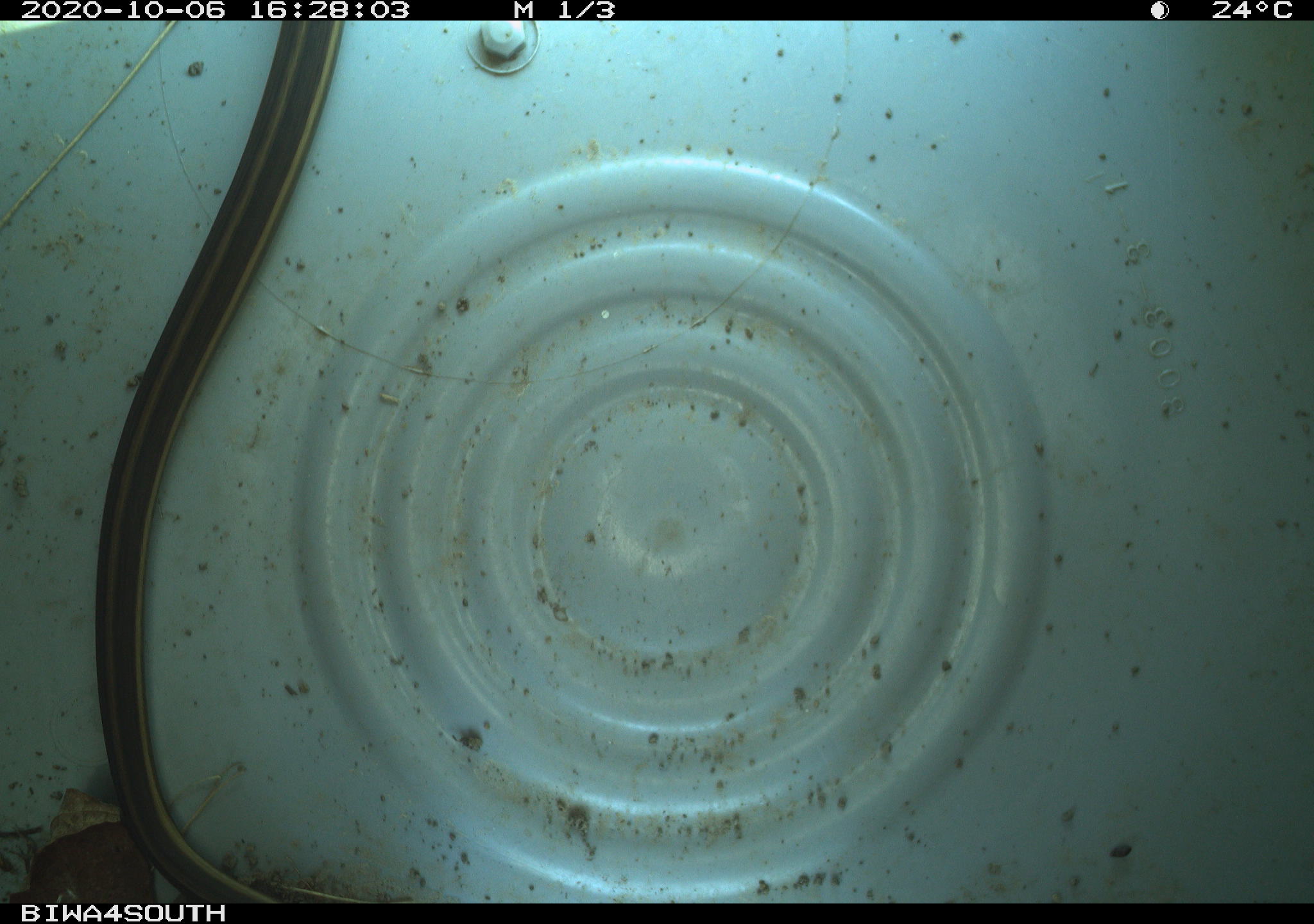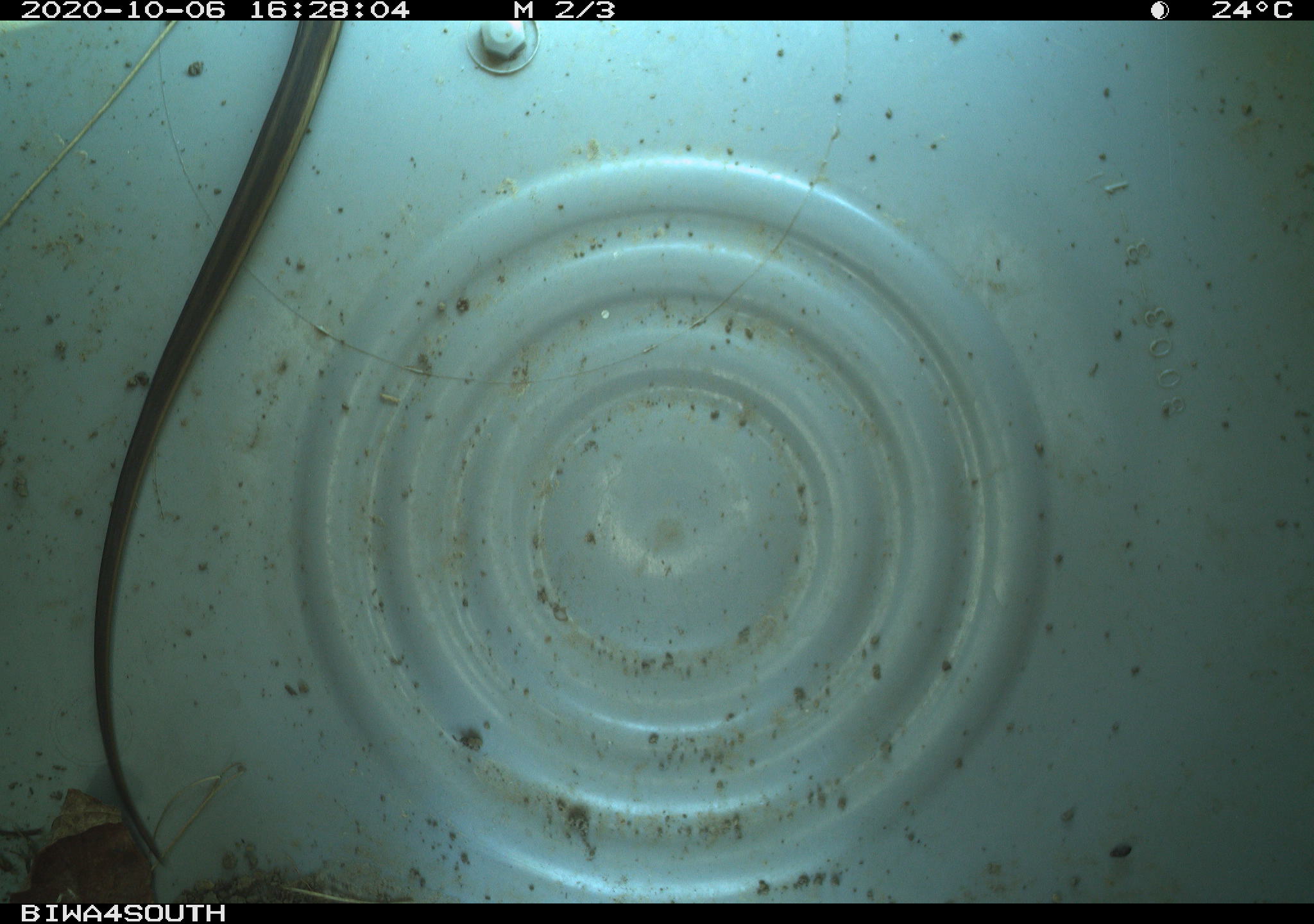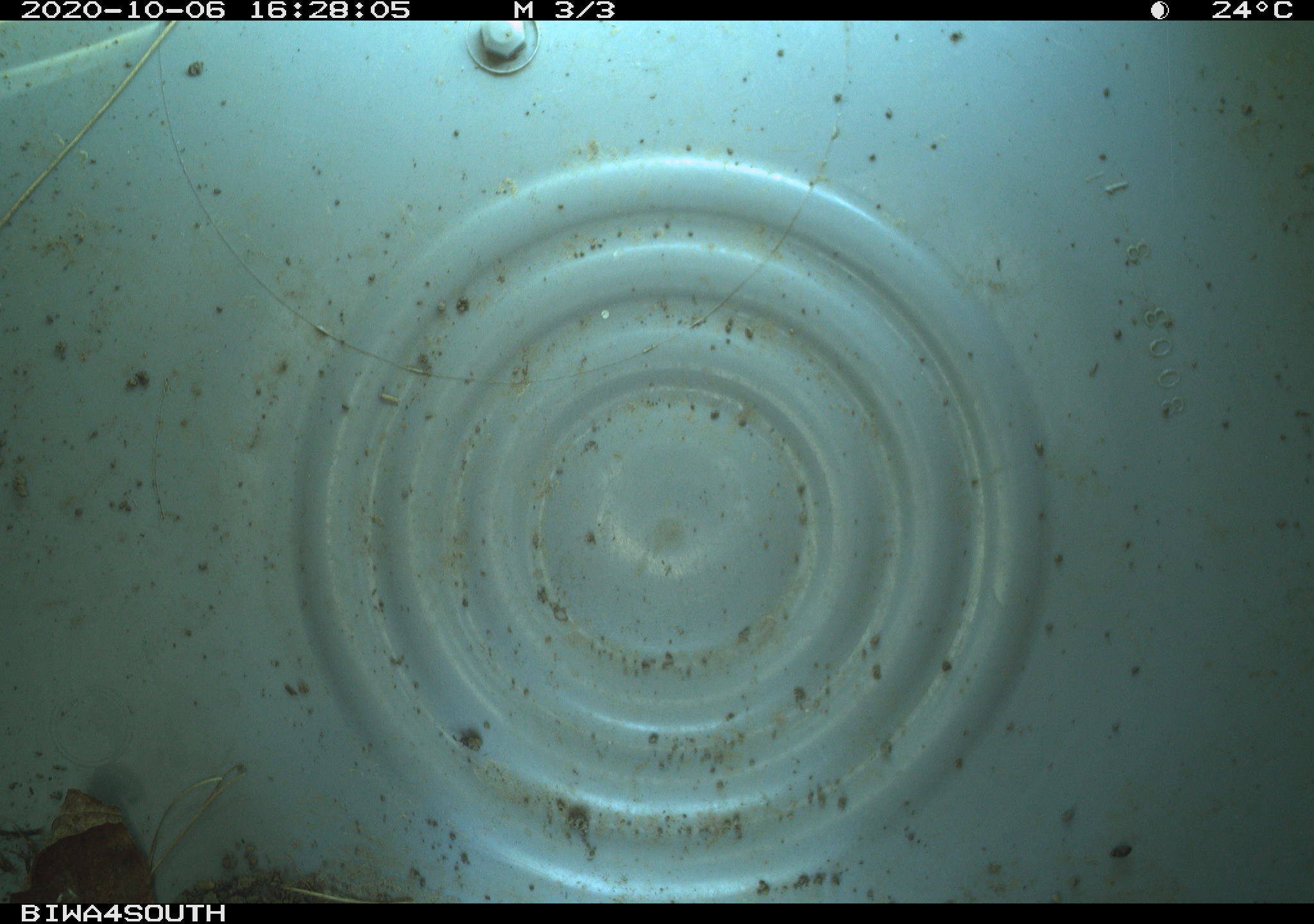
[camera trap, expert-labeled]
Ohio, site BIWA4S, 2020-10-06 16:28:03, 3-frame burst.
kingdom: Animalia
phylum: Chordata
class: Reptilia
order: Squamata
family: Colubridae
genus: Thamnophis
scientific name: Thamnophis sirtalis sirtalis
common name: eastern gartersnake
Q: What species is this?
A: Eastern gartersnake (Thamnophis sirtalis sirtalis).